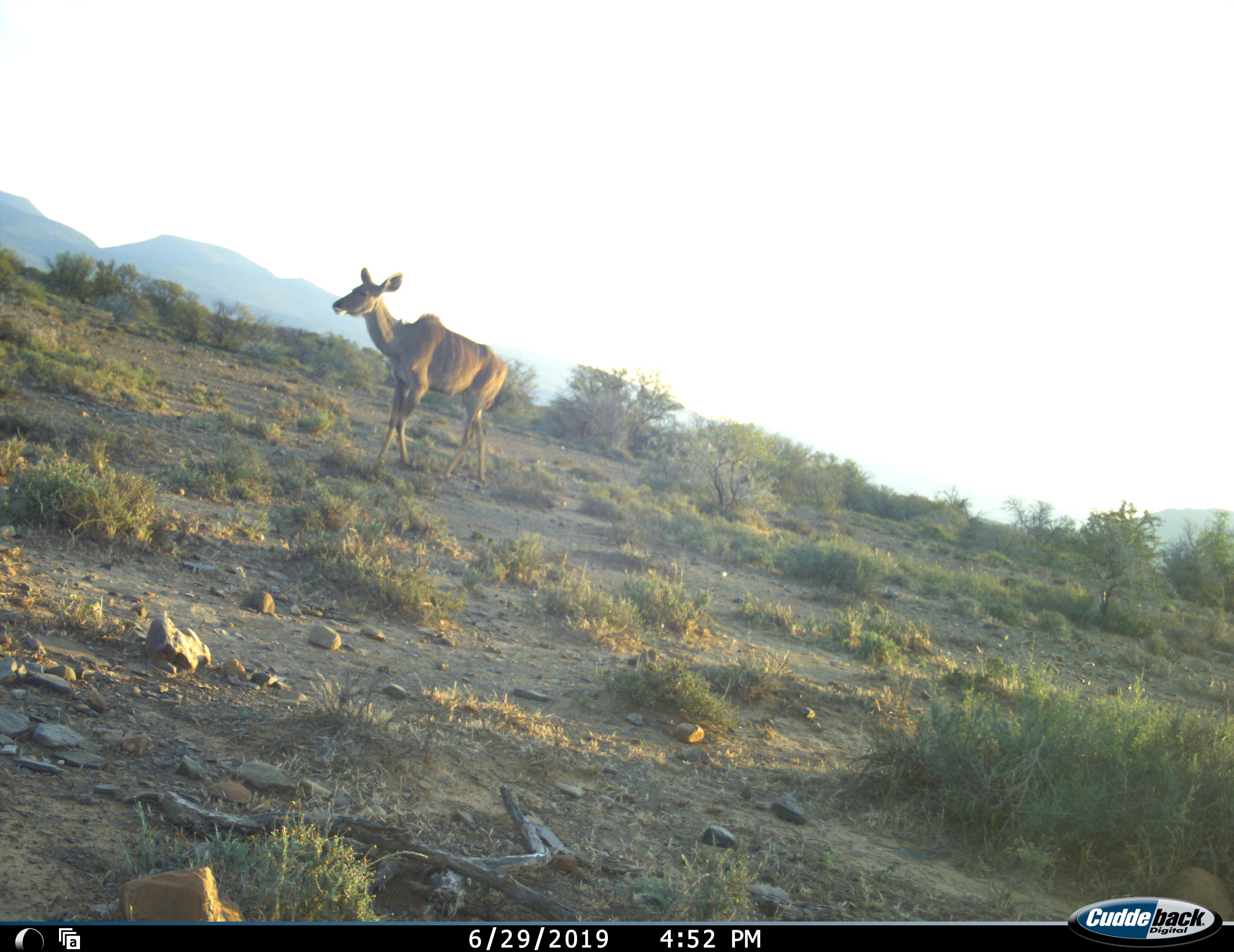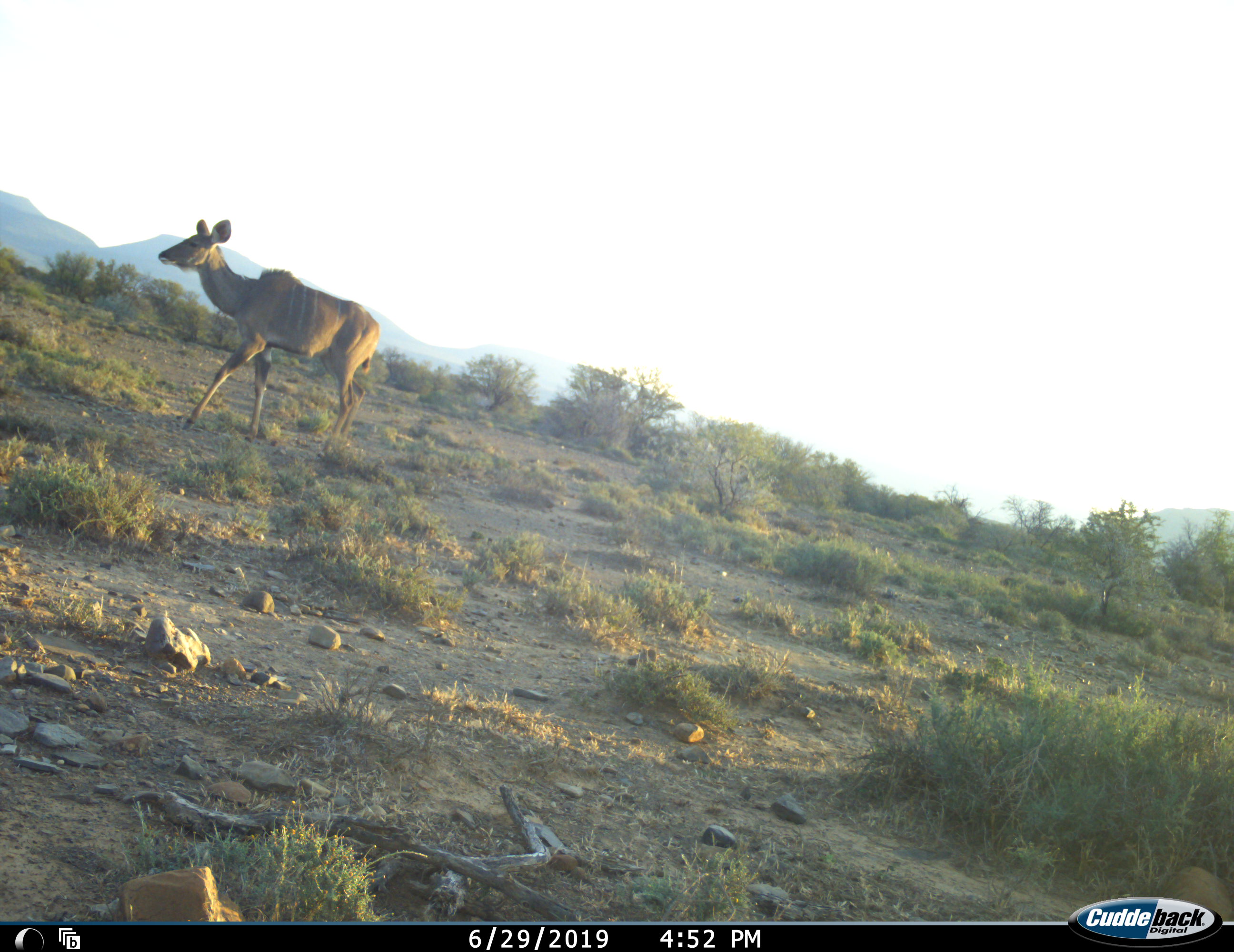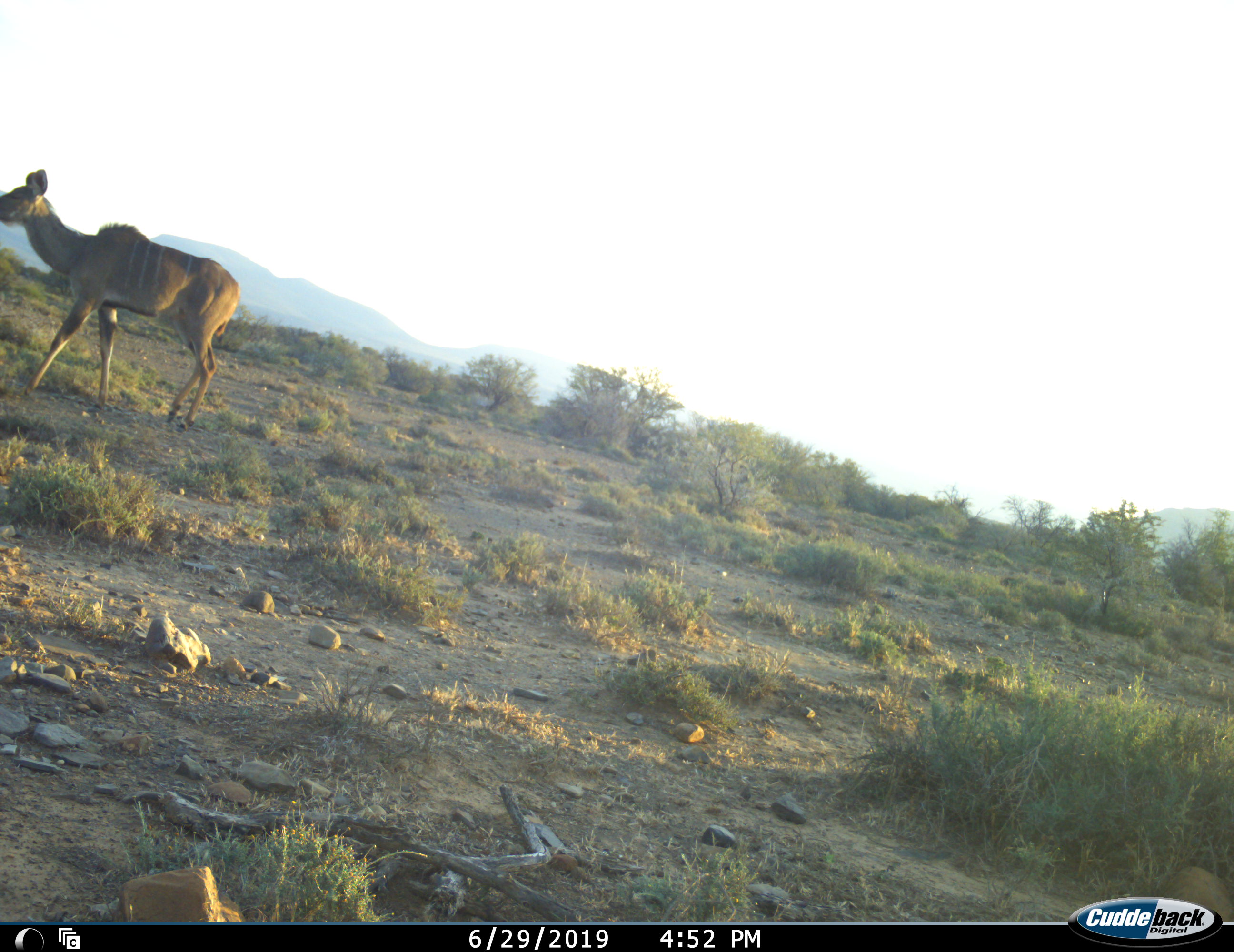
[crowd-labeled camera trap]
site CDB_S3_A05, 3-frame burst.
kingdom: Animalia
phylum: Chordata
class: Mammalia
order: Artiodactyla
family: Bovidae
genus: Tragelaphus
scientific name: Tragelaphus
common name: kudu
Kudu (Tragelaphus), count 1. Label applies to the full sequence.